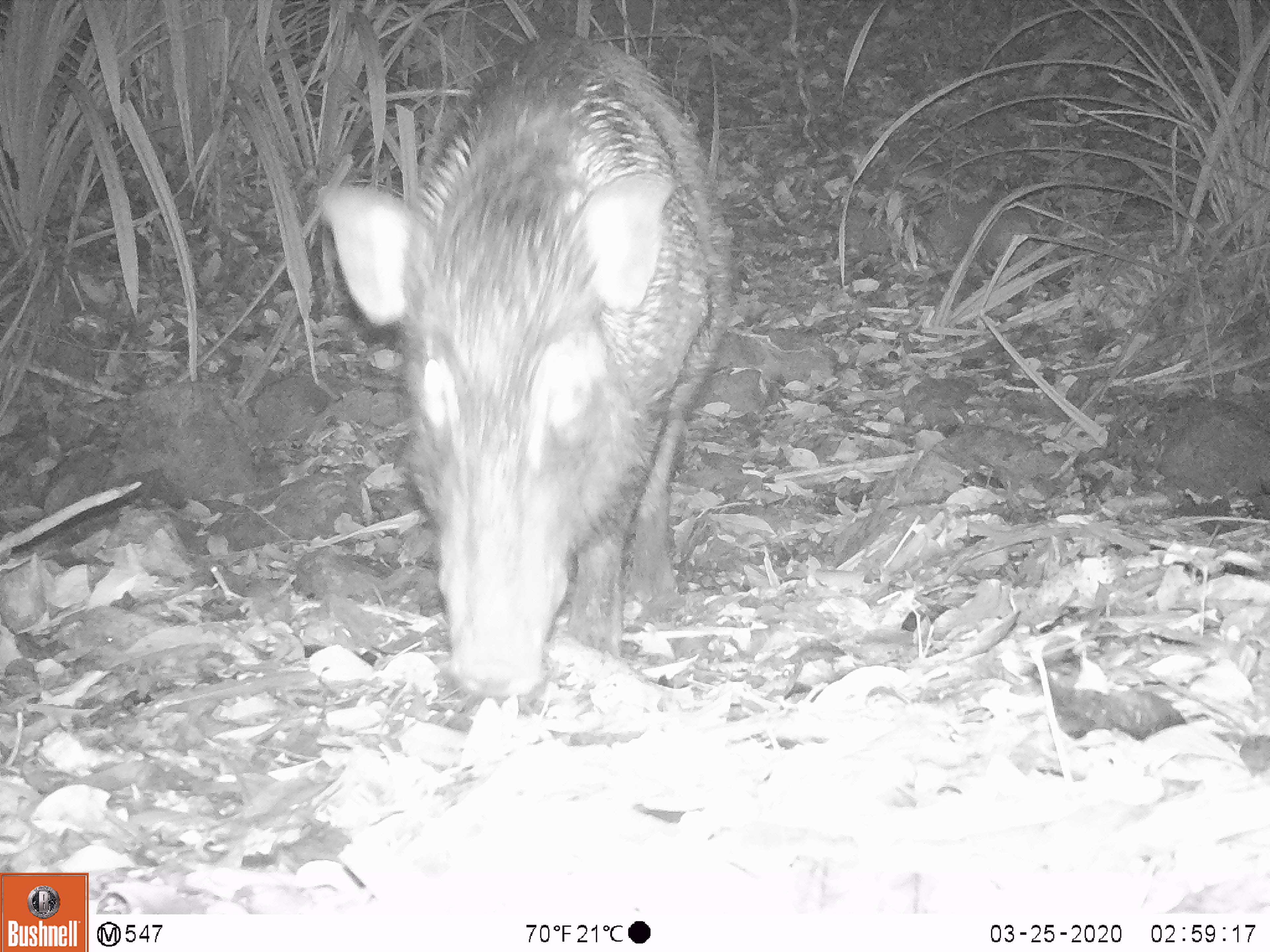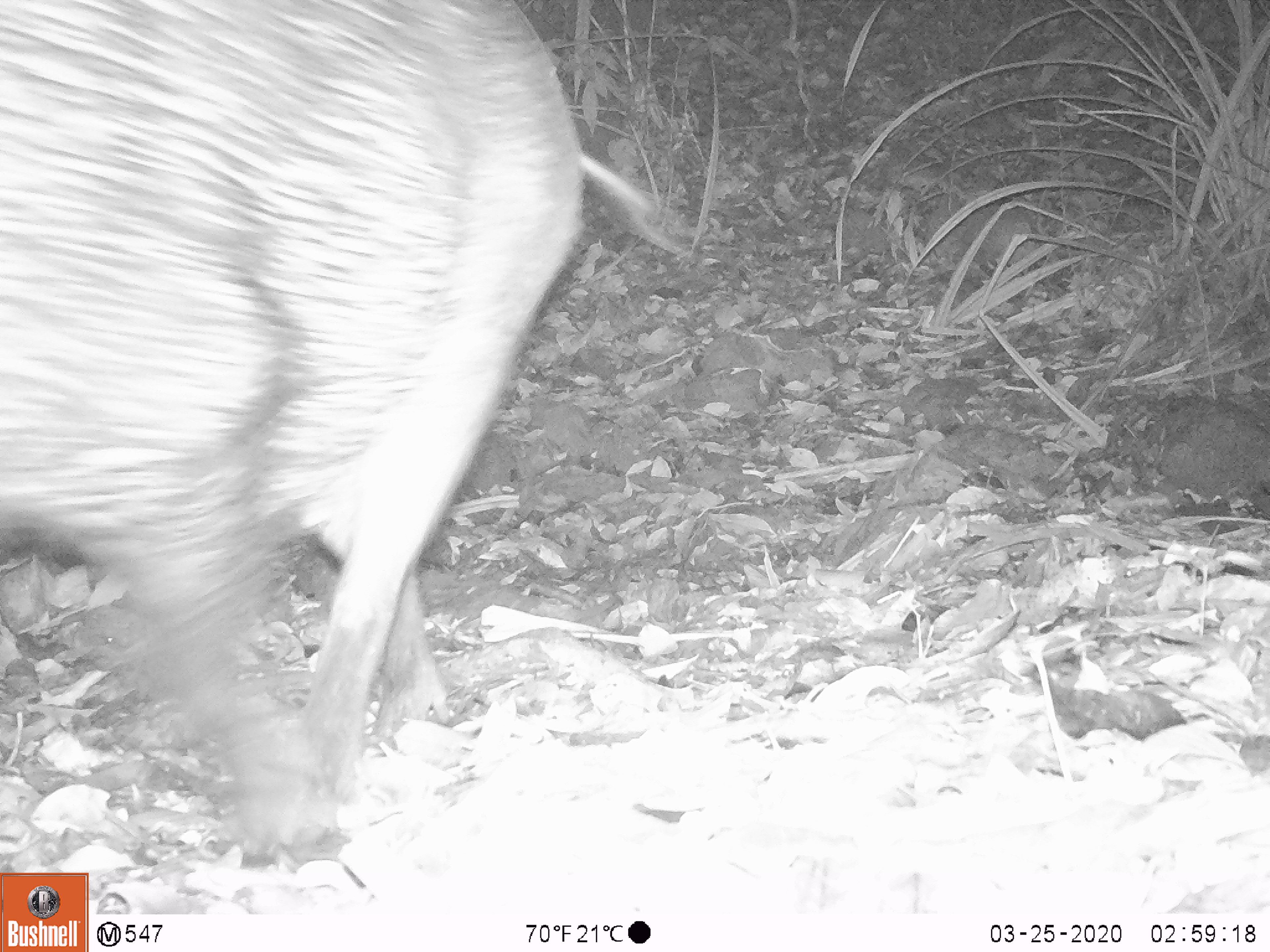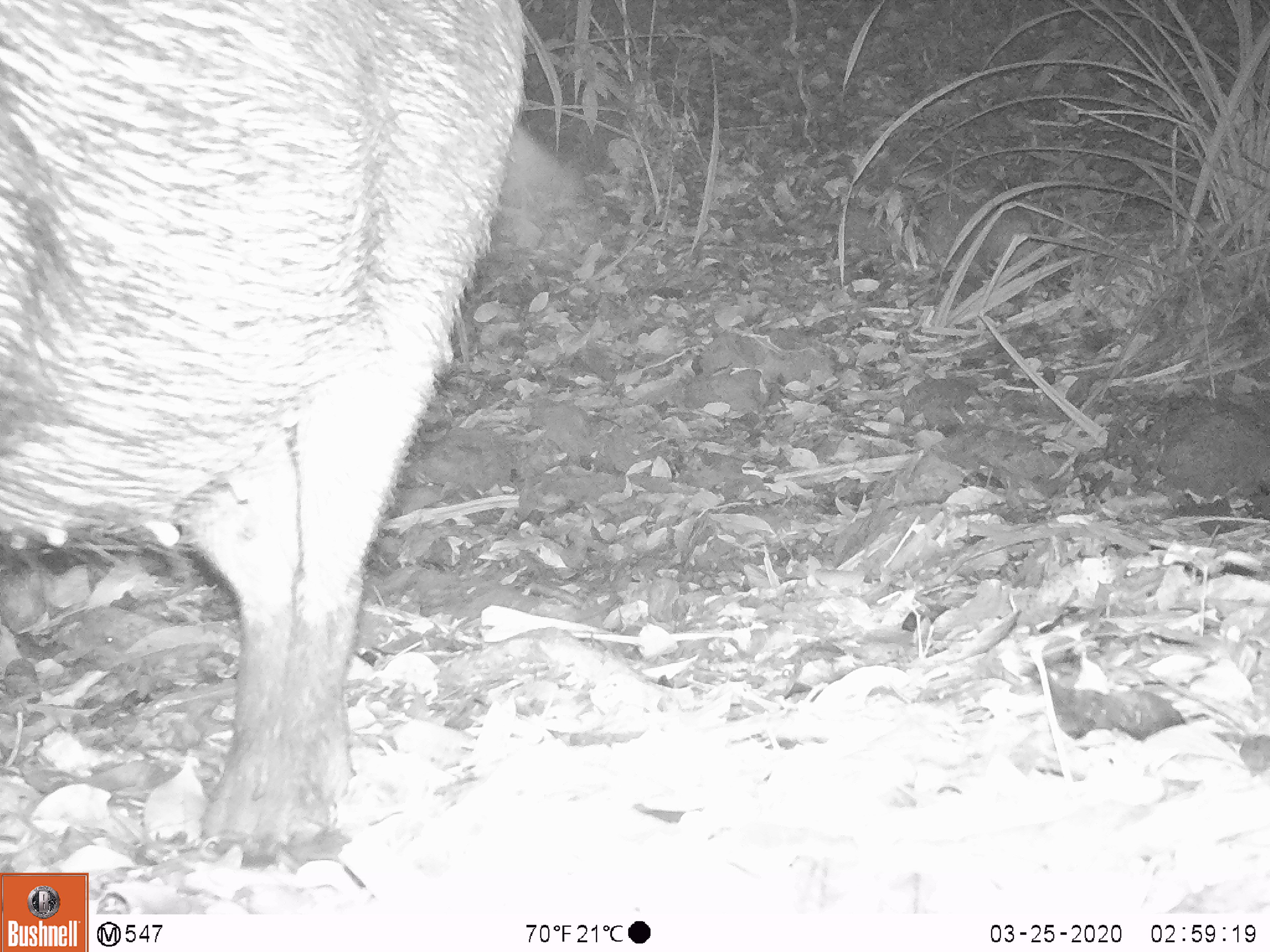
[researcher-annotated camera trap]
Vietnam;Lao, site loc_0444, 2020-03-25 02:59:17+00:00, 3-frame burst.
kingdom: Animalia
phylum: Chordata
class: Mammalia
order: Artiodactyla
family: Suidae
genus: Sus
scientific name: Sus scrofa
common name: eurasian wild pig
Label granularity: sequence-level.